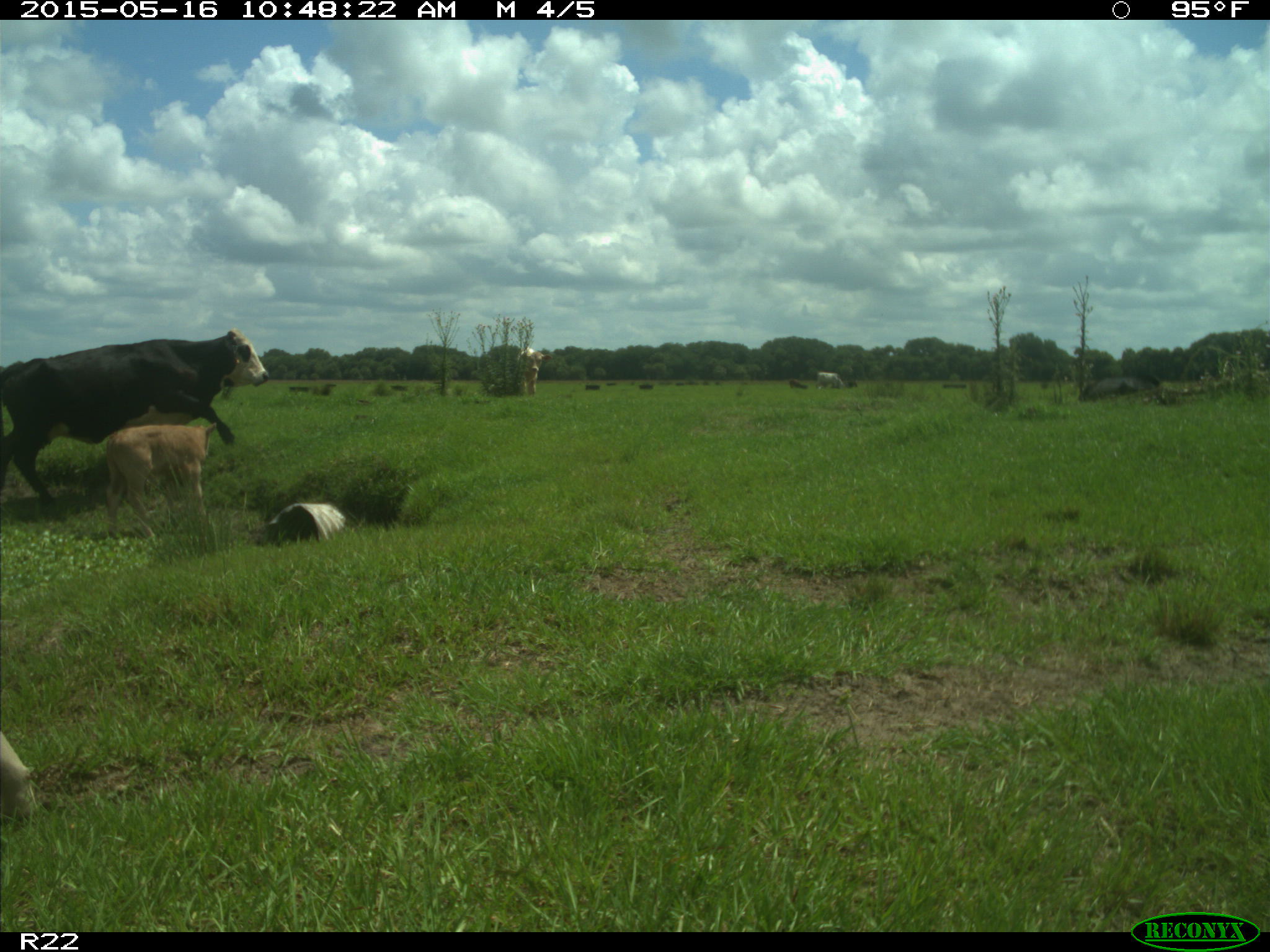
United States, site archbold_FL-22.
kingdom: Animalia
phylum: Chordata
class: Mammalia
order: Artiodactyla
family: Bovidae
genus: Bos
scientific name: Bos taurus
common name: domestic cow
Bos taurus (domestic cow).